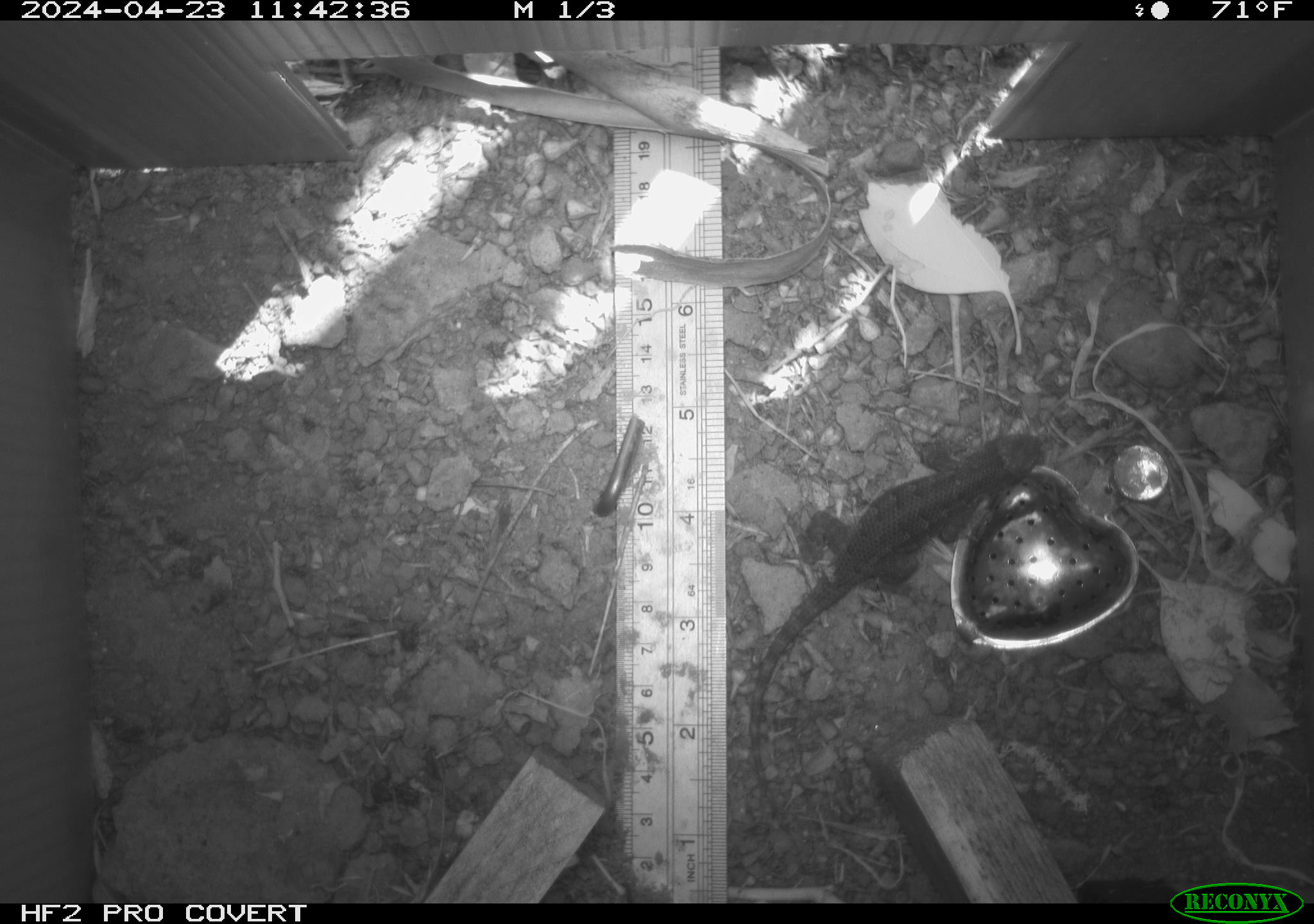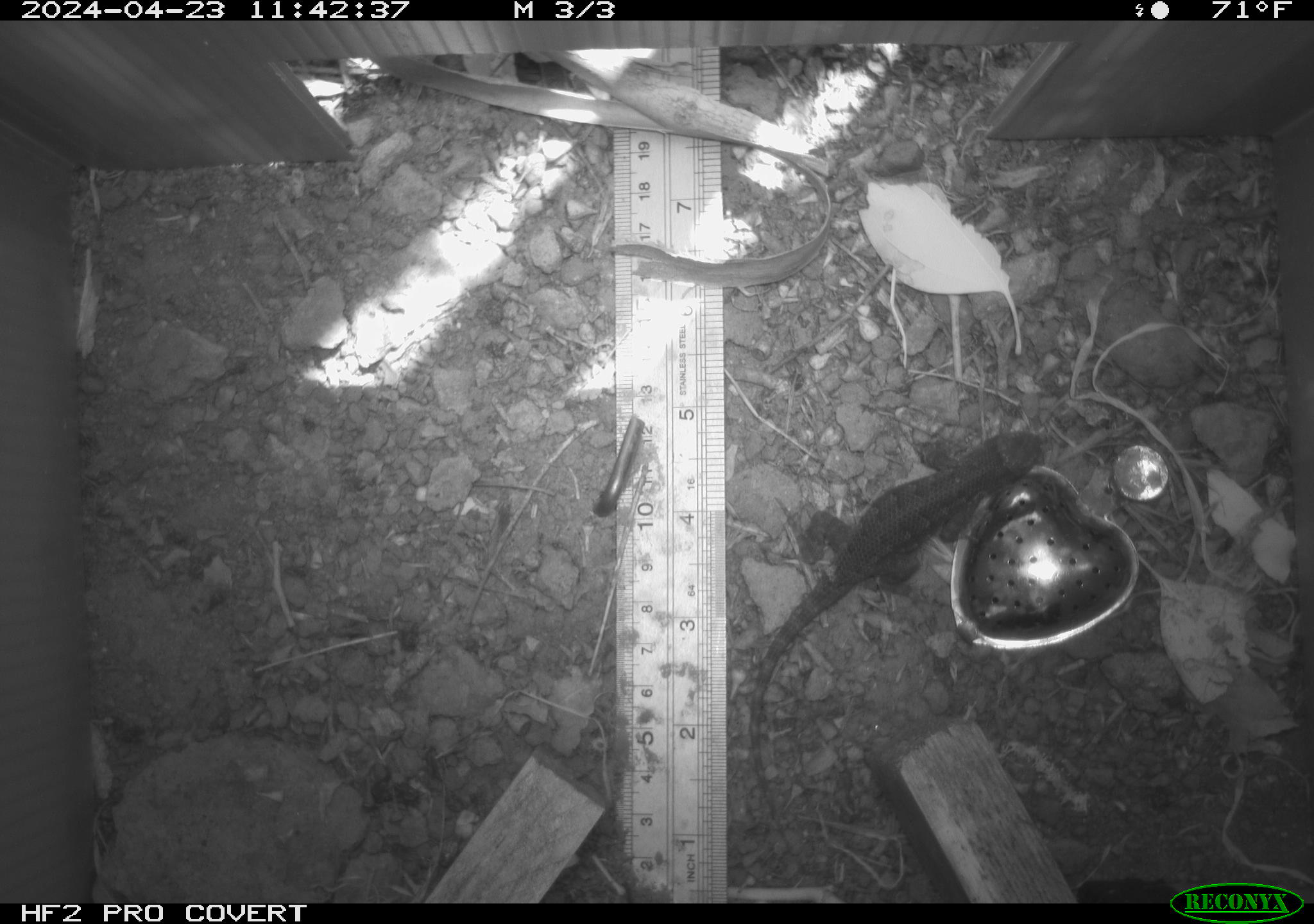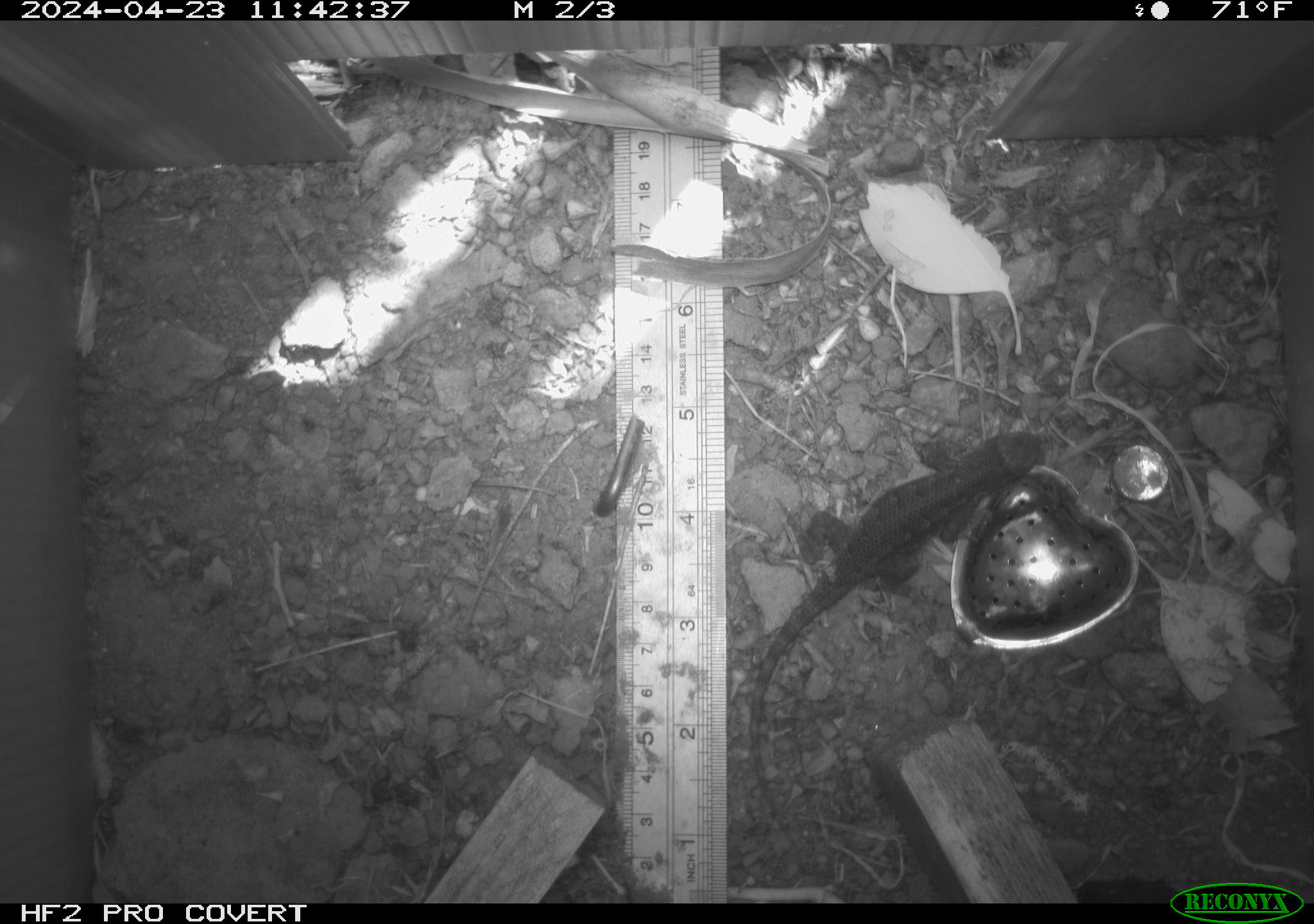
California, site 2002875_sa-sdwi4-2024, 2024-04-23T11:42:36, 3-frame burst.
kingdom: Animalia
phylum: Chordata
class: Reptilia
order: Squamata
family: Phrynosomatidae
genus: Sceloporus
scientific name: Sceloporus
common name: spiny lizards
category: sceloporus species